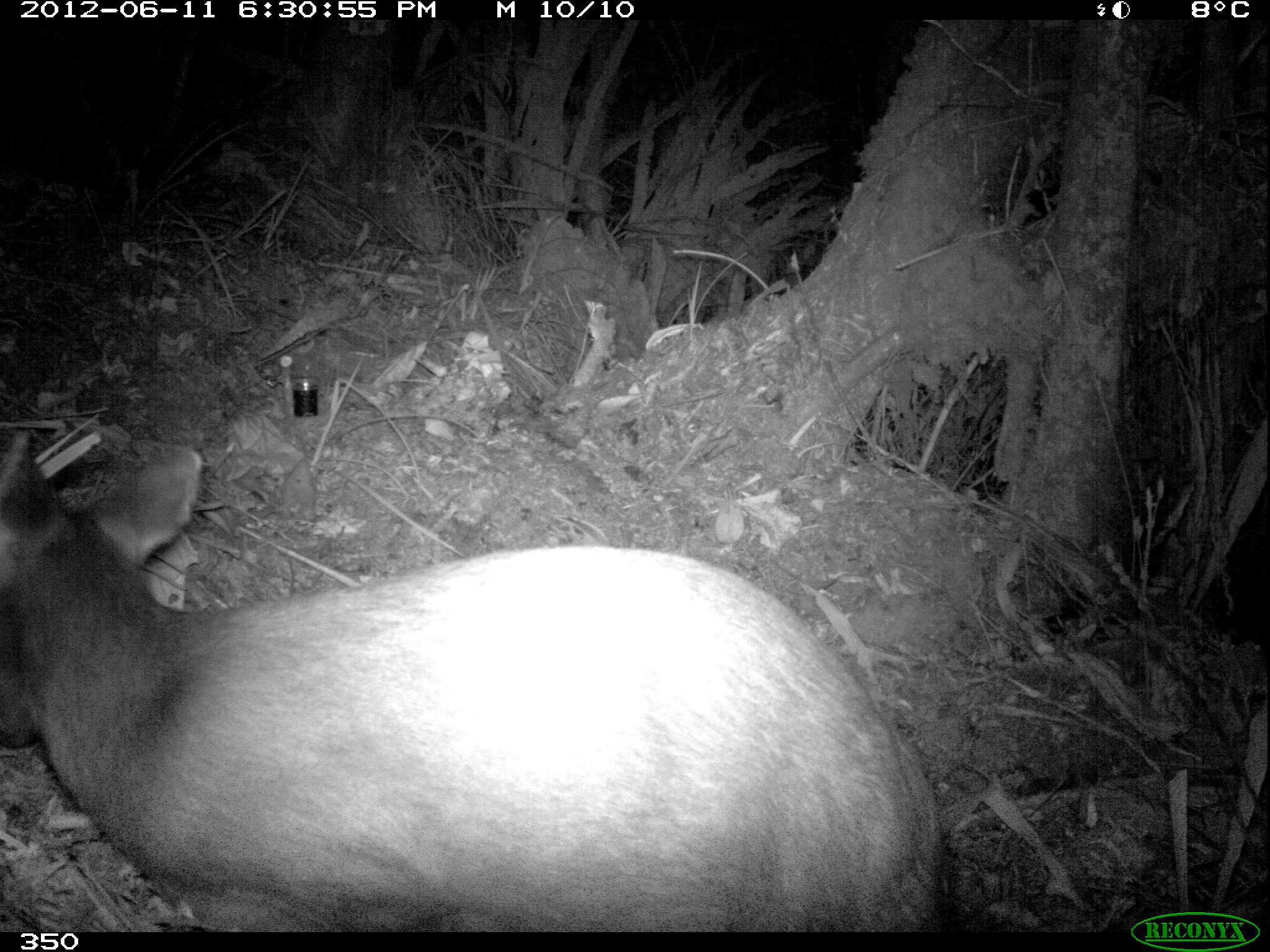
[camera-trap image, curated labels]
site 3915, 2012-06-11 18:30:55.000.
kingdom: Animalia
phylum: Chordata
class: Mammalia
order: Artiodactyla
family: Cervidae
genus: Mazama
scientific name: Mazama chunyi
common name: dwarf brocket